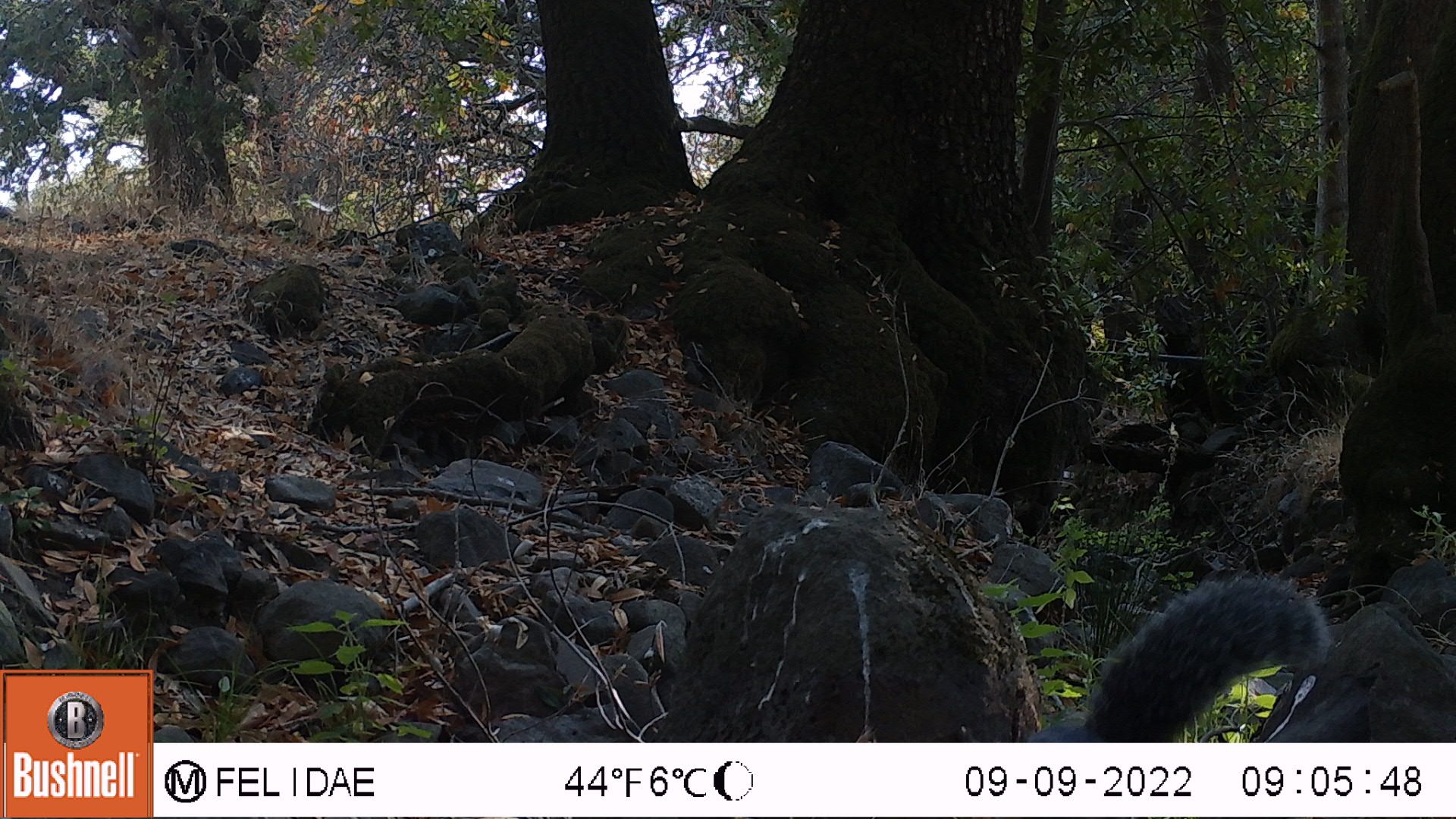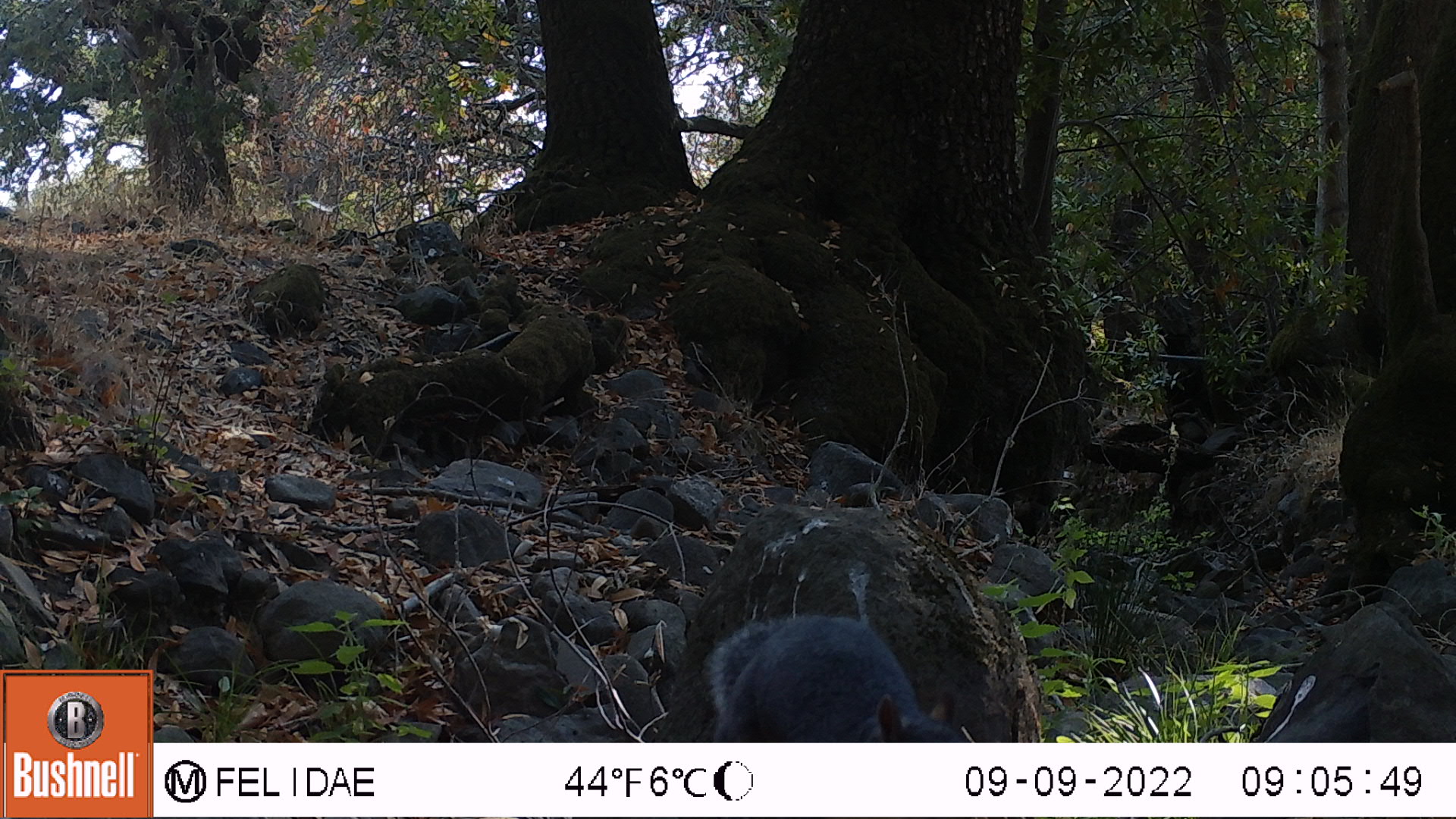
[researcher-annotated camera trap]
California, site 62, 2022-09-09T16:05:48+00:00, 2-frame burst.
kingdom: Animalia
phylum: Chordata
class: Mammalia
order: Rodentia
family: Sciuridae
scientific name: Sciuridae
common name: squirrel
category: unknown squirrel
Unknown squirrel (squirrel) (Sciuridae).